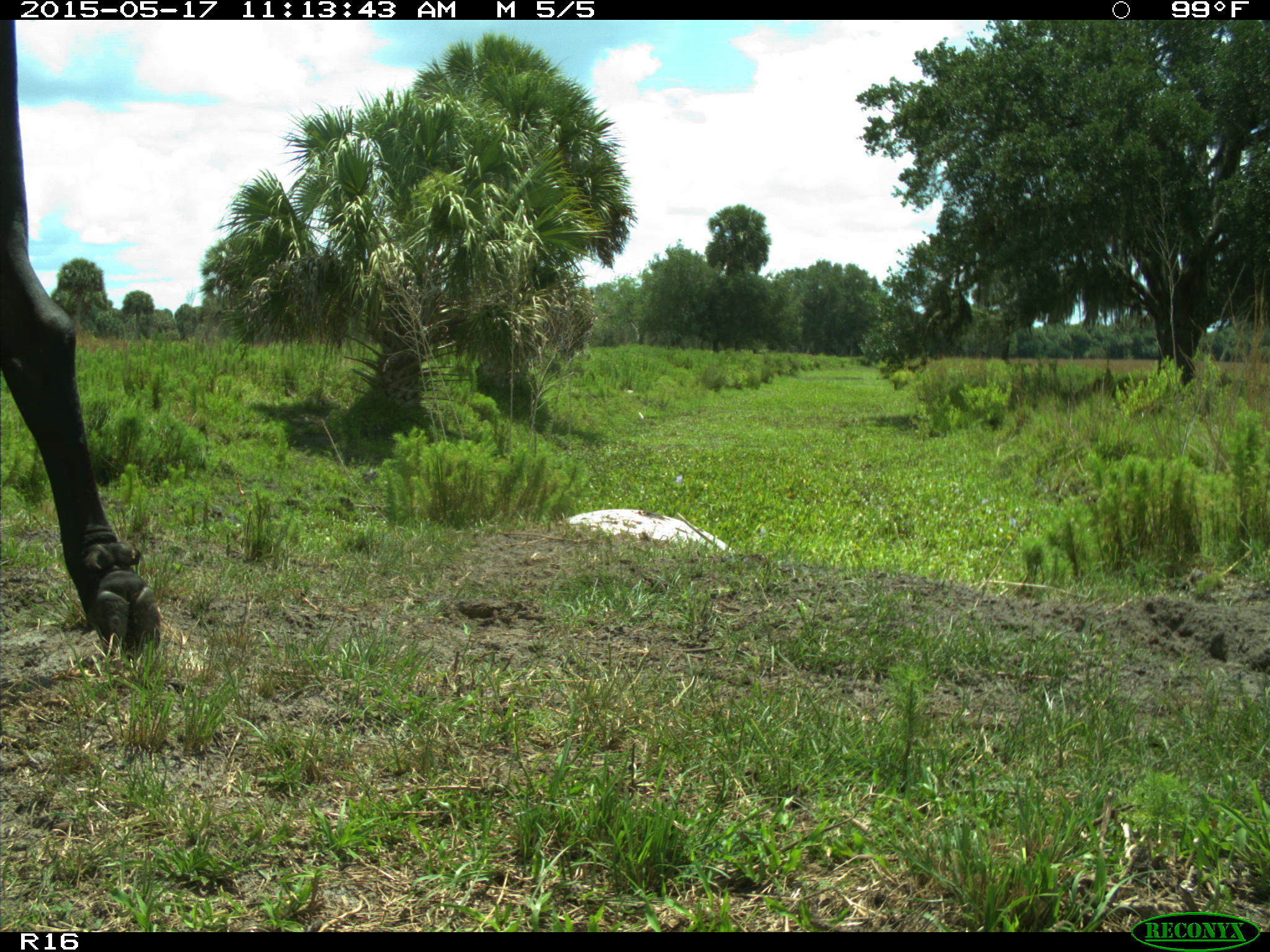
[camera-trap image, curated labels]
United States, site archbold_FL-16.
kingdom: Animalia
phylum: Chordata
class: Mammalia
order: Artiodactyla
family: Bovidae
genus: Bos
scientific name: Bos taurus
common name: domestic cow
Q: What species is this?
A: Bos taurus (domestic cow).